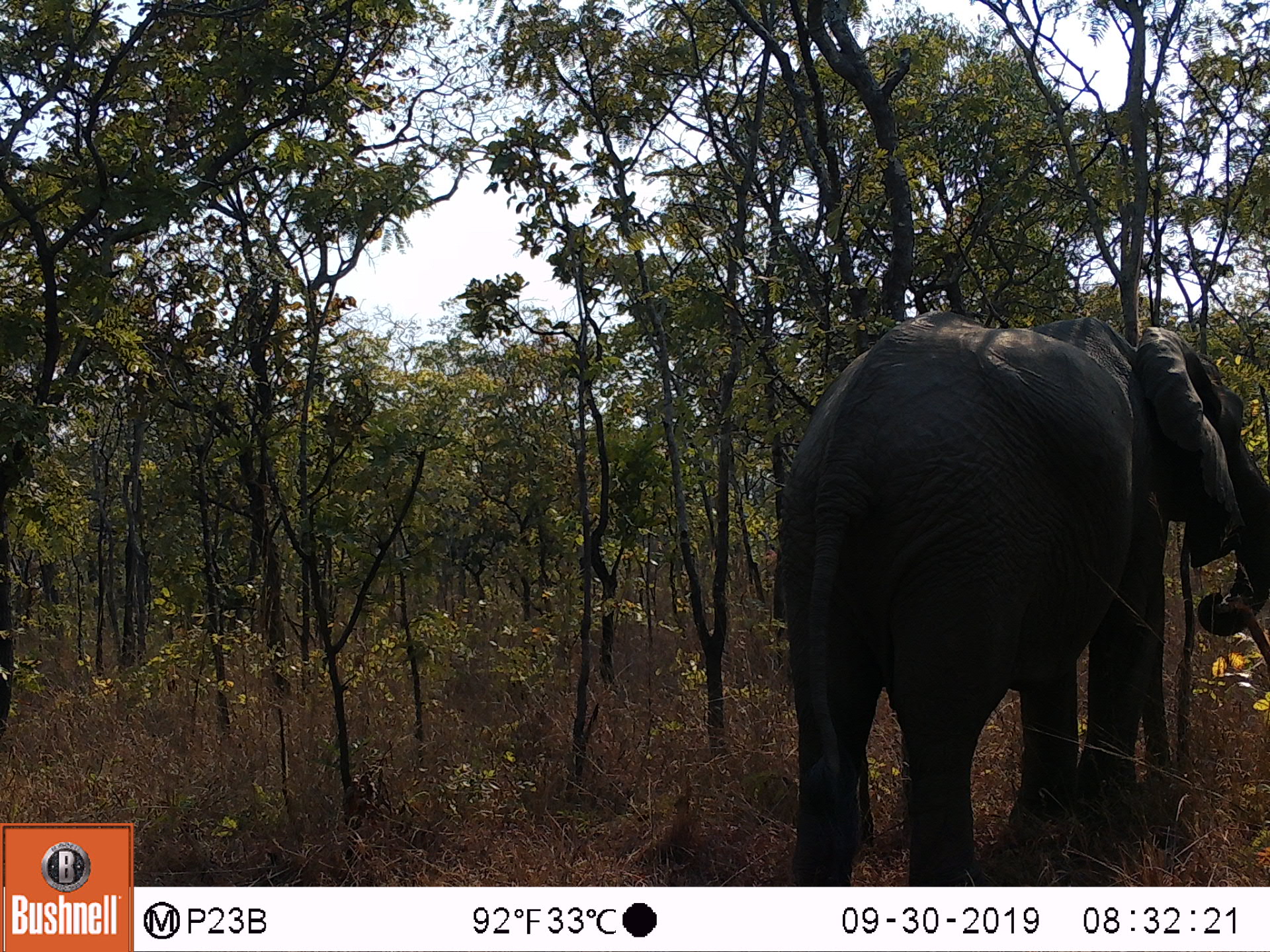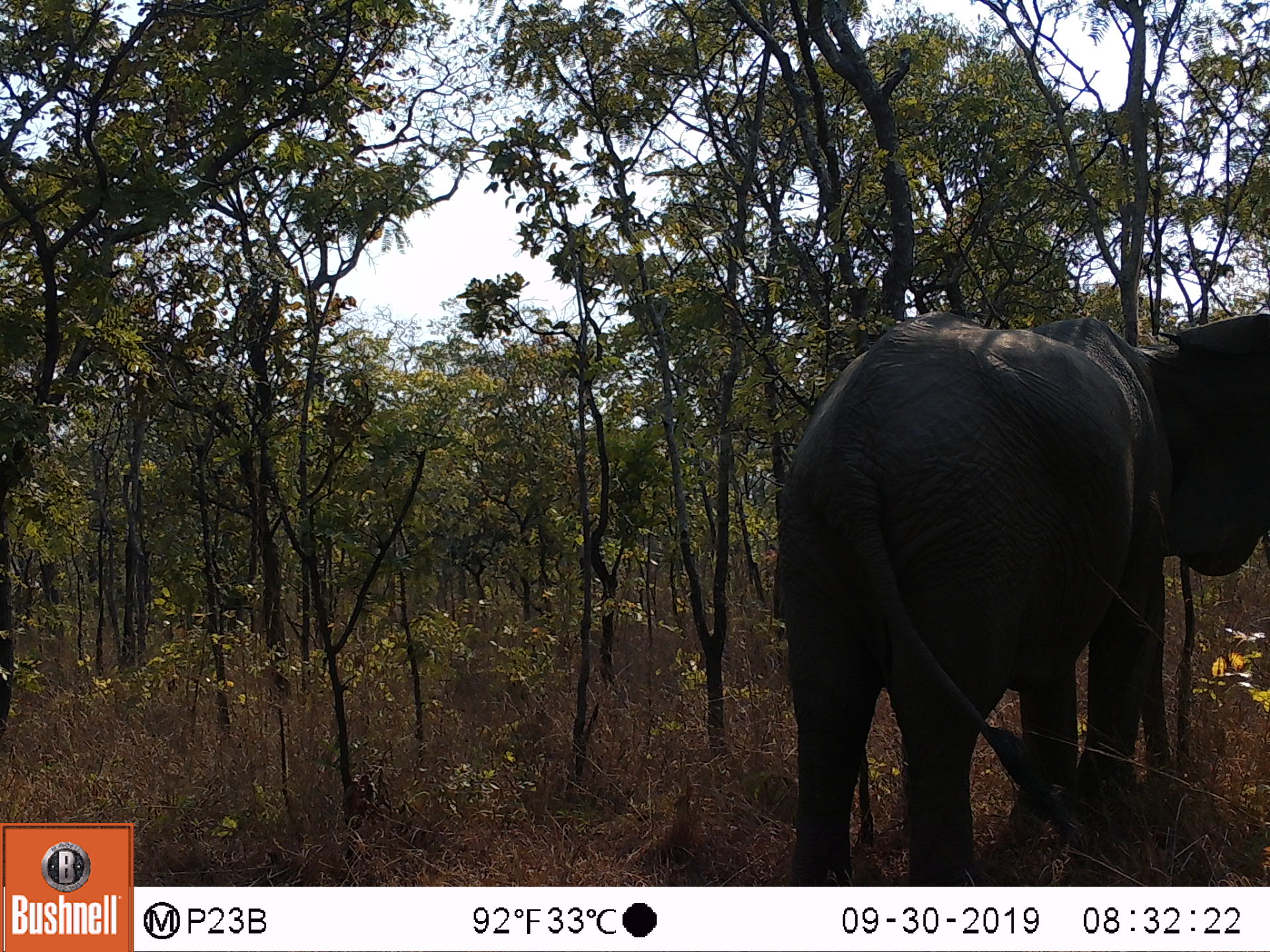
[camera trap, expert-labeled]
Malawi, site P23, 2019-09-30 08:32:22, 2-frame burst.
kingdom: Animalia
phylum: Chordata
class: Mammalia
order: Proboscidea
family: Elephantidae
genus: Loxodonta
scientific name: Loxodonta africana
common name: african savanna elephant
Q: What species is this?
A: African savanna elephant (Loxodonta africana).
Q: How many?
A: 1.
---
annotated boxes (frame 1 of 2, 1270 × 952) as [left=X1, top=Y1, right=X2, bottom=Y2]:
african savanna elephant: [left=771, top=306, right=1262, bottom=882]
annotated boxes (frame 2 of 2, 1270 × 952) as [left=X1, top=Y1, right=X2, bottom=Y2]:
african savanna elephant: [left=777, top=306, right=1262, bottom=885]